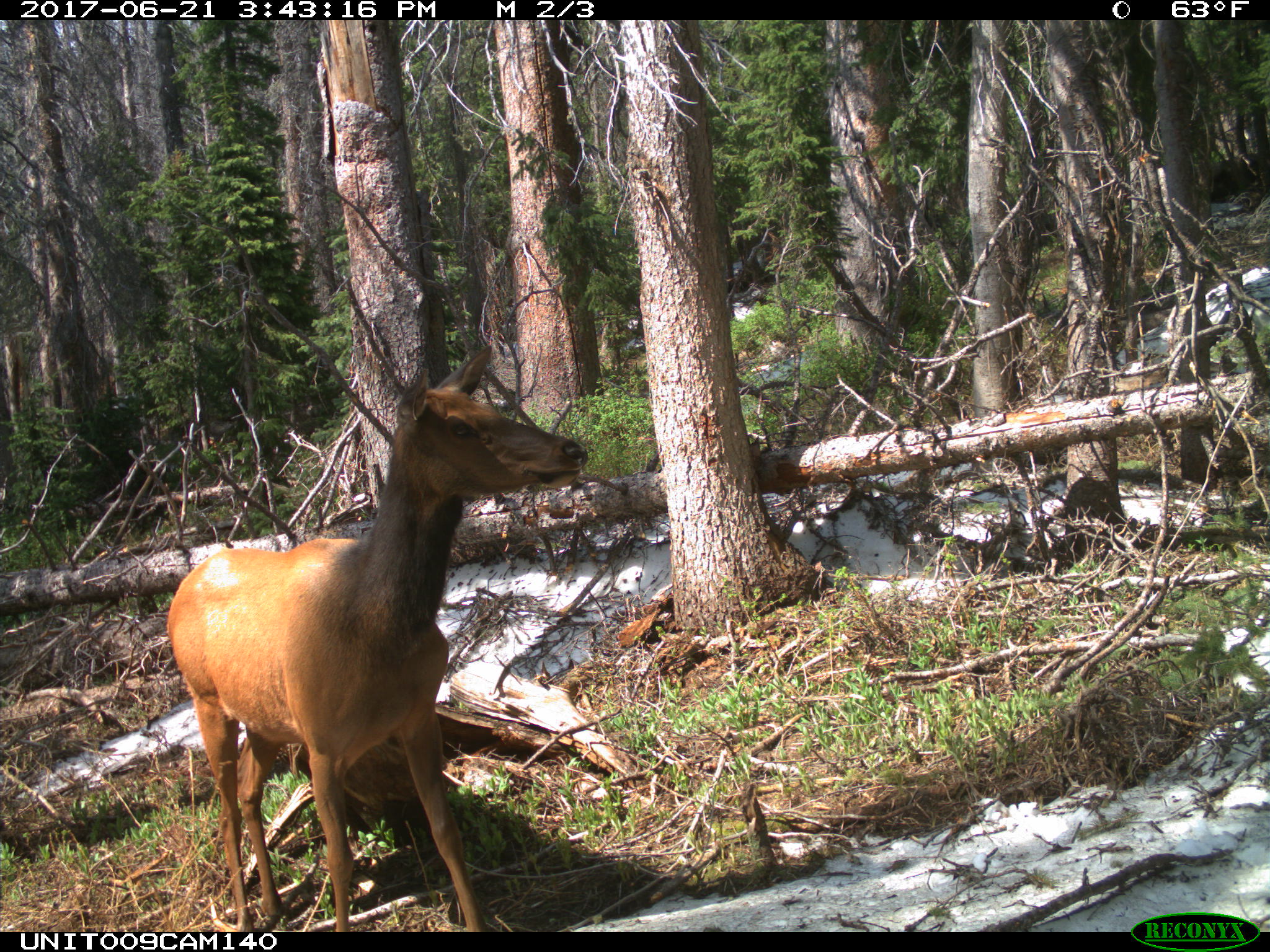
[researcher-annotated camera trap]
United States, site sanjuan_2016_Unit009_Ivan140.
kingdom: Animalia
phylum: Chordata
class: Mammalia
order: Artiodactyla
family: Cervidae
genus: Cervus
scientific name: Cervus elaphus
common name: red deer